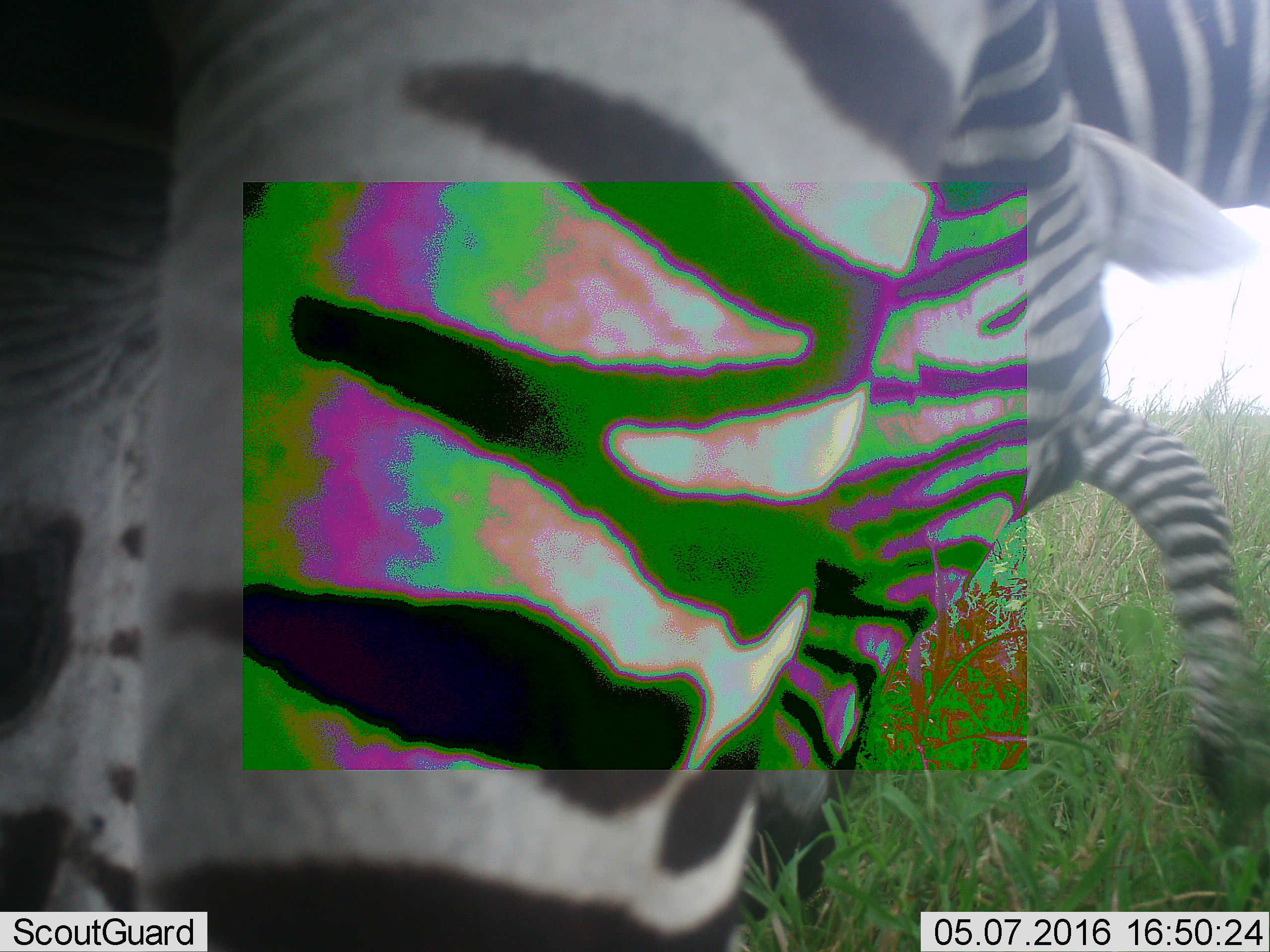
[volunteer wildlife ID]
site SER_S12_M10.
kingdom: Animalia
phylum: Chordata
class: Mammalia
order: Perissodactyla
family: Equidae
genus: Equus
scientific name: Equus quagga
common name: plains zebra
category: zebraplains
Zebraplains (plains zebra) (Equus quagga), count 1. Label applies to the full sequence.